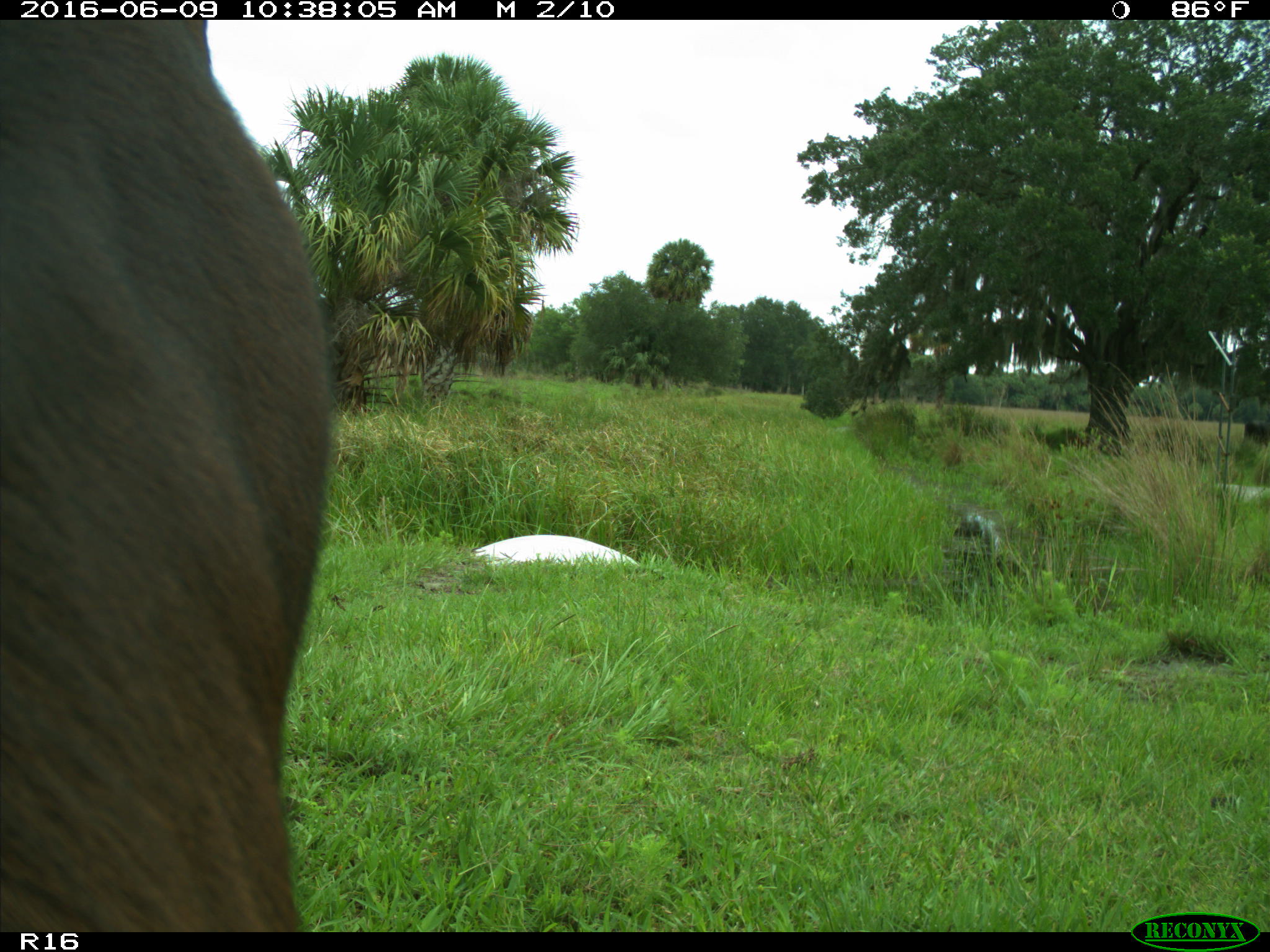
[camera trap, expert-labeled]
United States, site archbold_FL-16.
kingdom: Animalia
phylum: Chordata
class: Mammalia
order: Artiodactyla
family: Bovidae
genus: Bos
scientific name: Bos taurus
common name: domestic cow